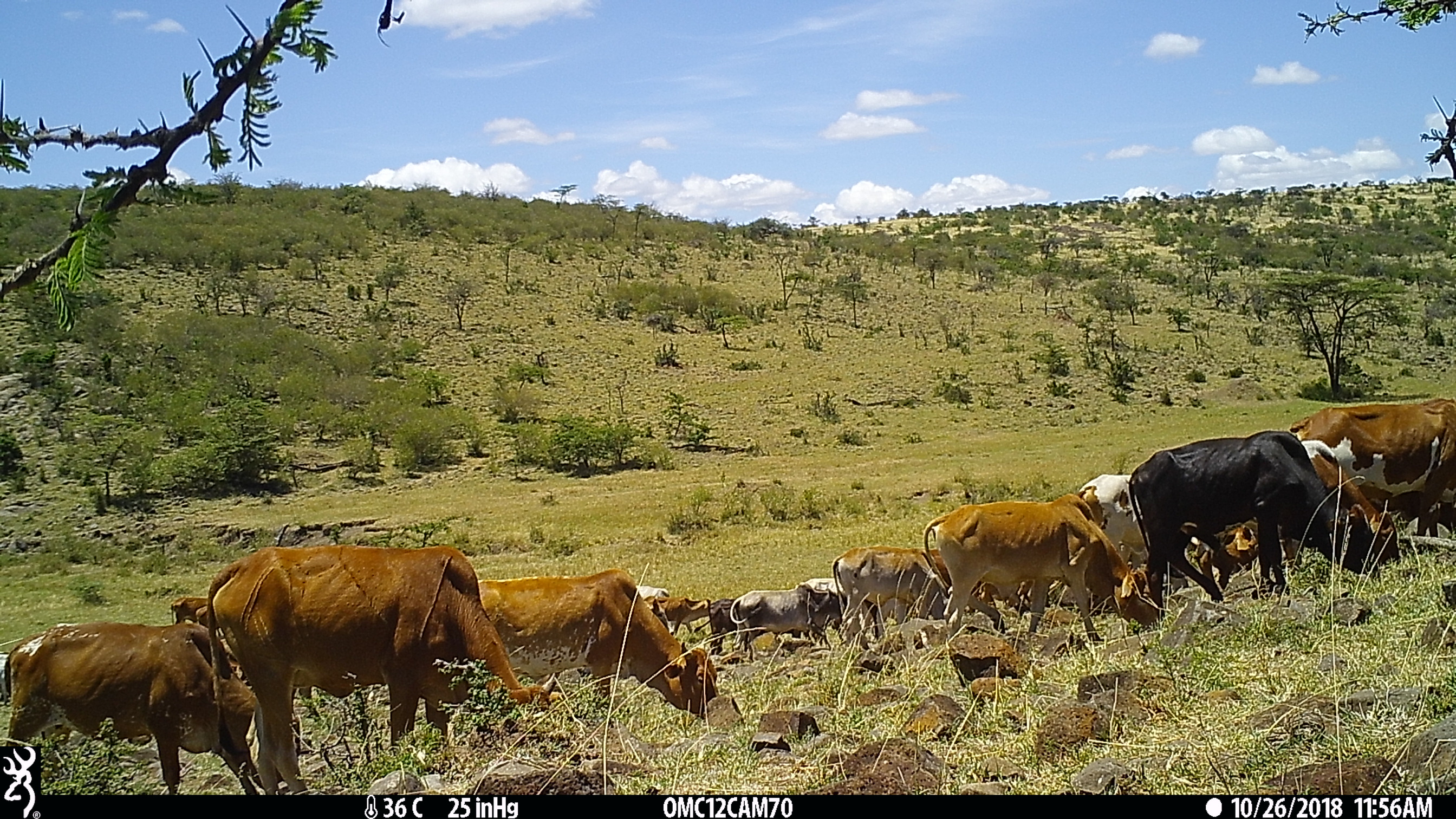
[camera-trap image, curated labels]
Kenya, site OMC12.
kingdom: Animalia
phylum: Chordata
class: Mammalia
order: Artiodactyla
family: Bovidae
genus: Bos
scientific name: Bos taurus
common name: cattle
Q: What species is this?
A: Cattle (Bos taurus).